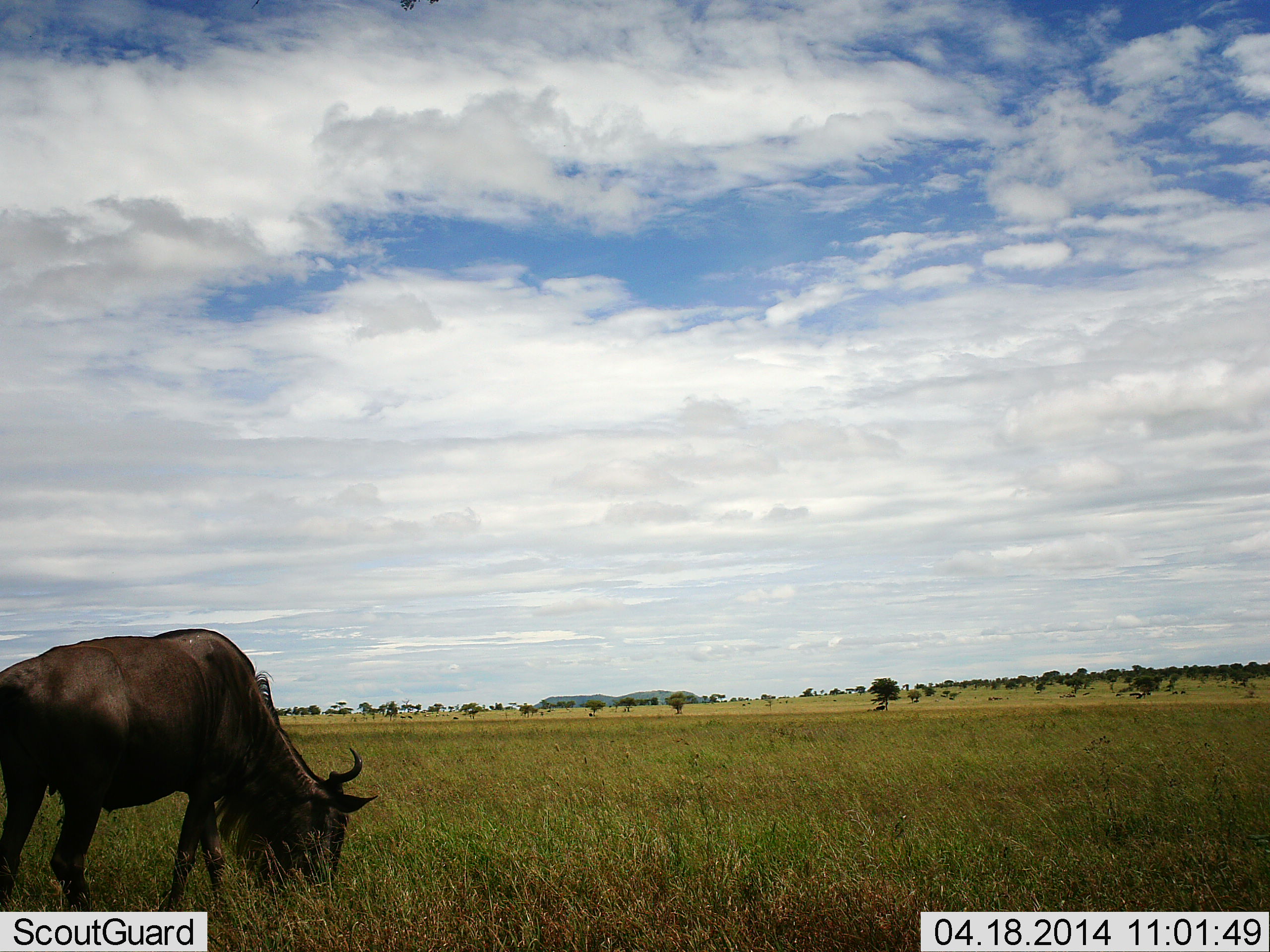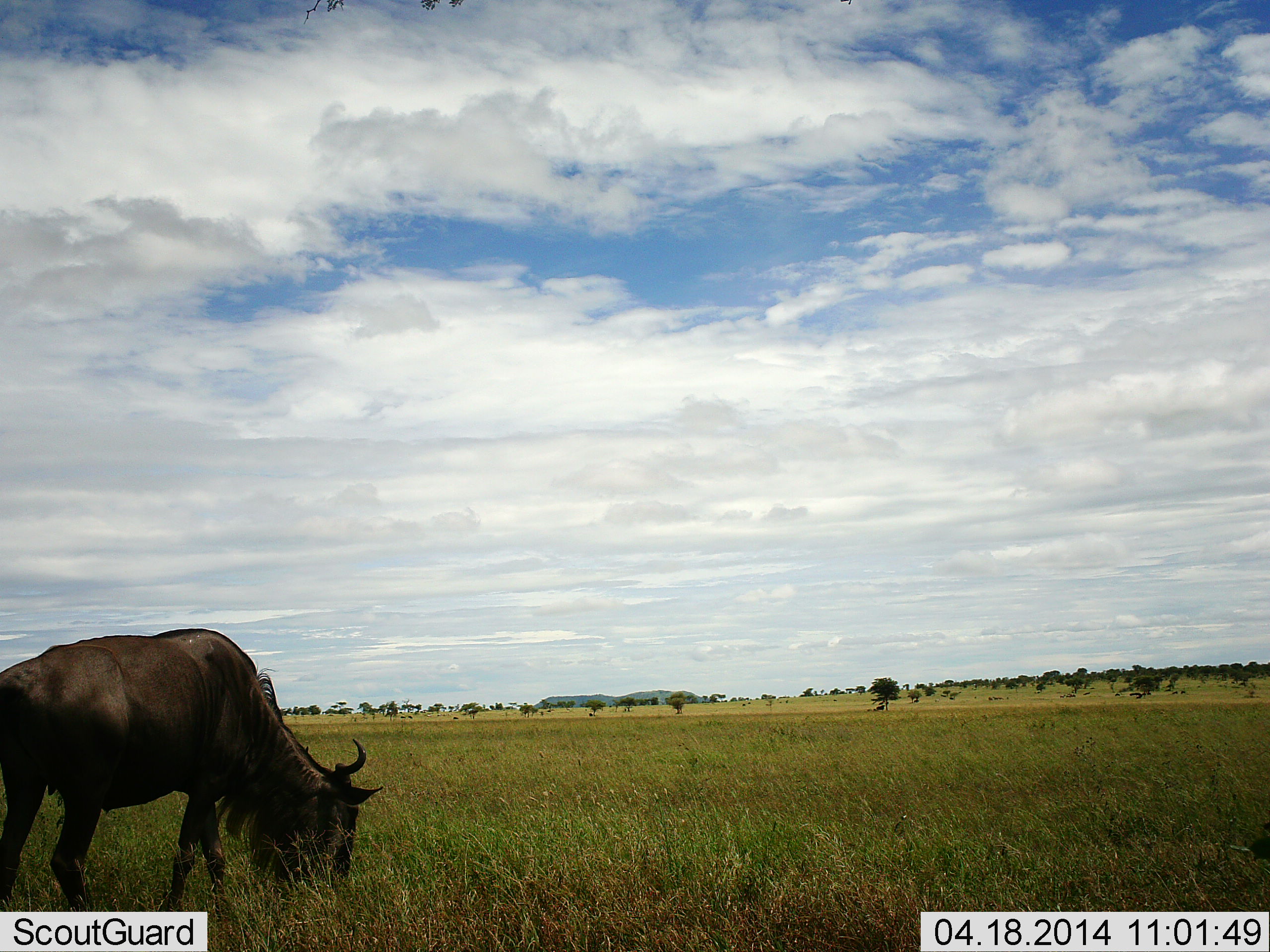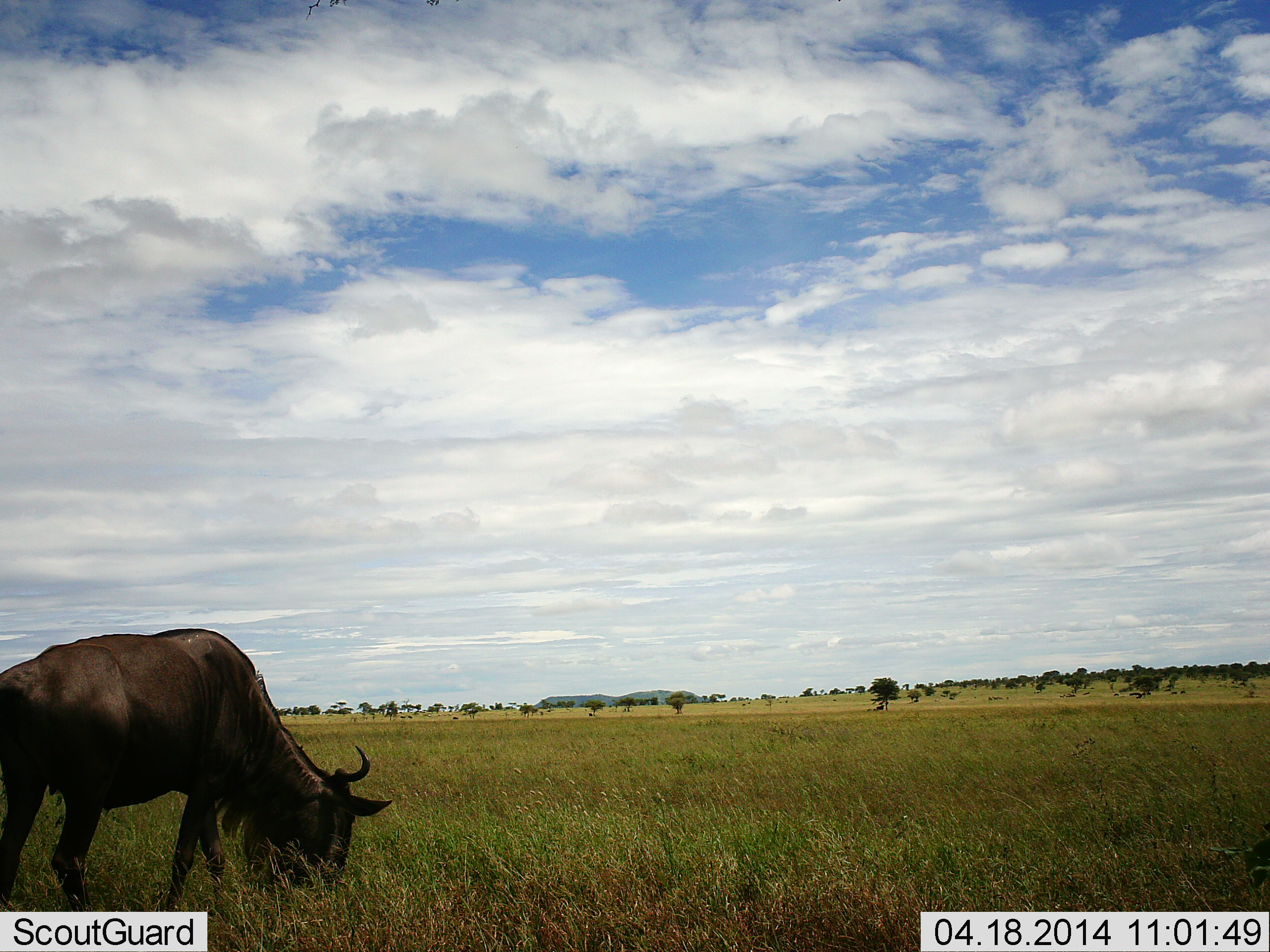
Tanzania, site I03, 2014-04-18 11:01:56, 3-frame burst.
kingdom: Animalia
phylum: Chordata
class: Mammalia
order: Artiodactyla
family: Bovidae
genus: Connochaetes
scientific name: Connochaetes taurinus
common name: blue wildebeest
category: wildebeest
Wildebeest (blue wildebeest) (Connochaetes taurinus), count 1. Behavior (volunteer vote fractions): standing 10%, resting 0%, moving 0%, interacting 0%. Young present (vote fraction): 0%. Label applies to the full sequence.